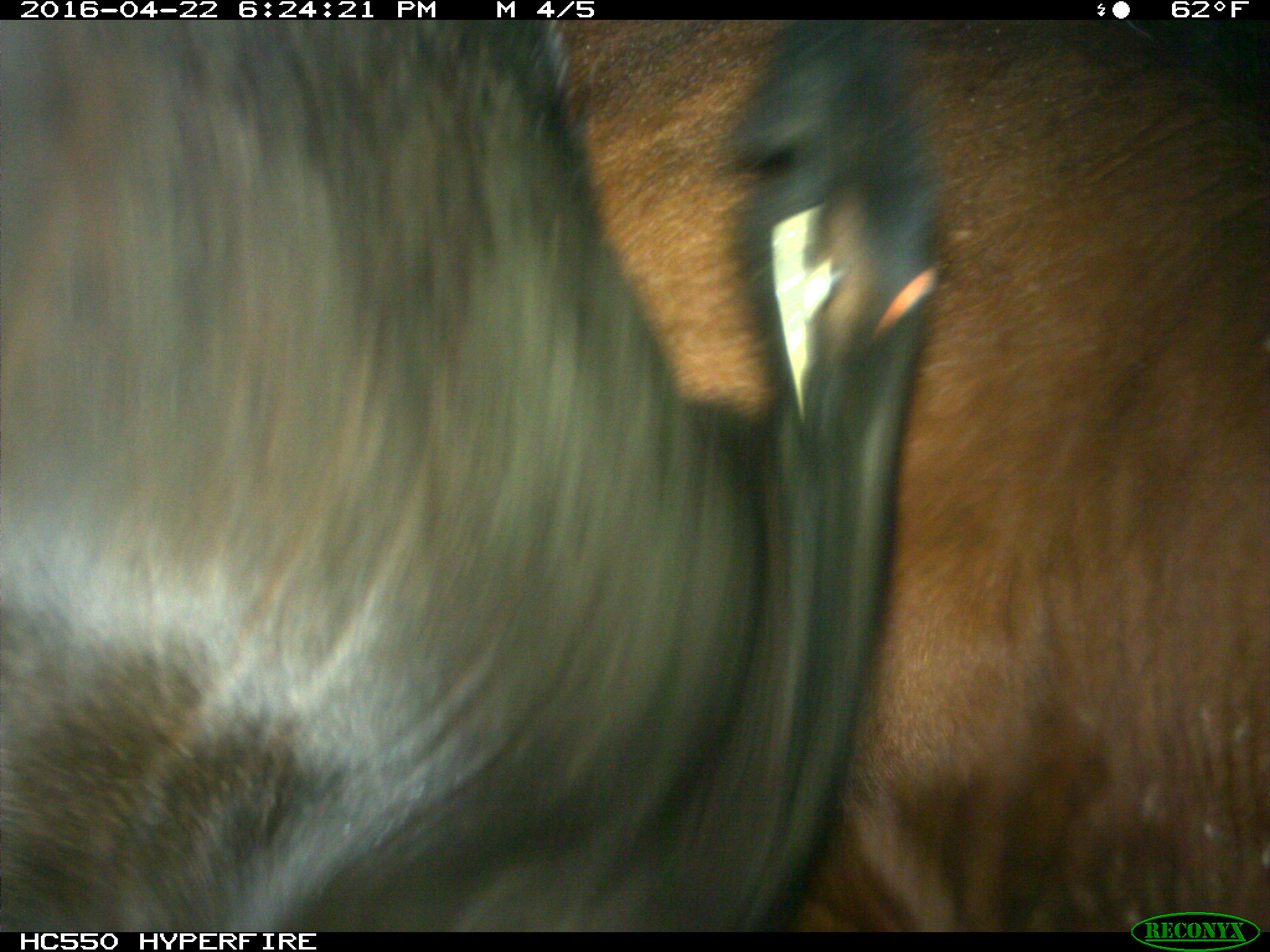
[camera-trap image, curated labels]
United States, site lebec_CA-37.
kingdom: Animalia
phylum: Chordata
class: Mammalia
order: Artiodactyla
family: Bovidae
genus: Bos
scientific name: Bos taurus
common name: domestic cow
Bos taurus (domestic cow).